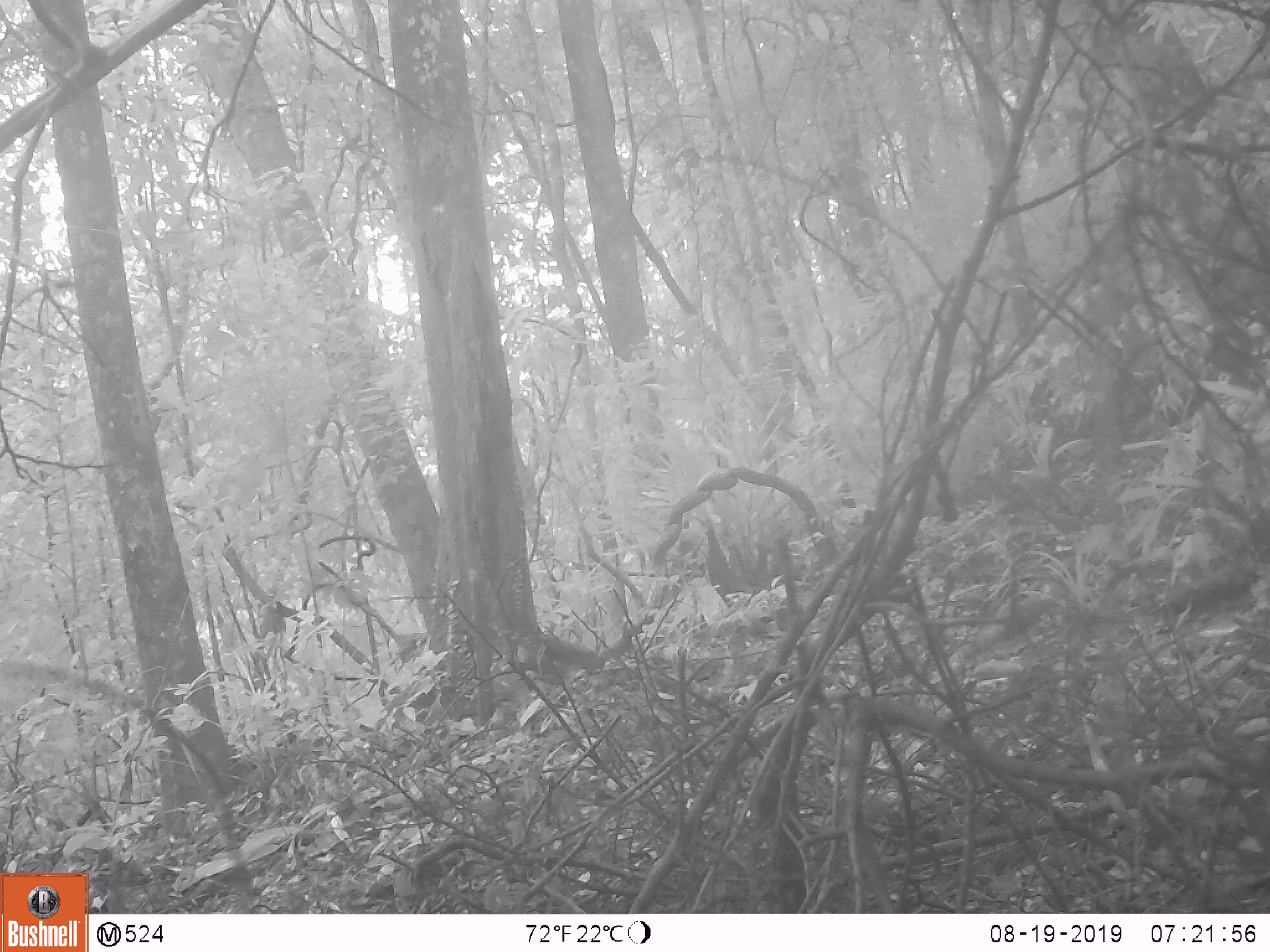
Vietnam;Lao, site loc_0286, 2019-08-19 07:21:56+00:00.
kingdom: Animalia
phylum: Chordata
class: Aves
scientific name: Aves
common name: bird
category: unidentified bird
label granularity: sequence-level